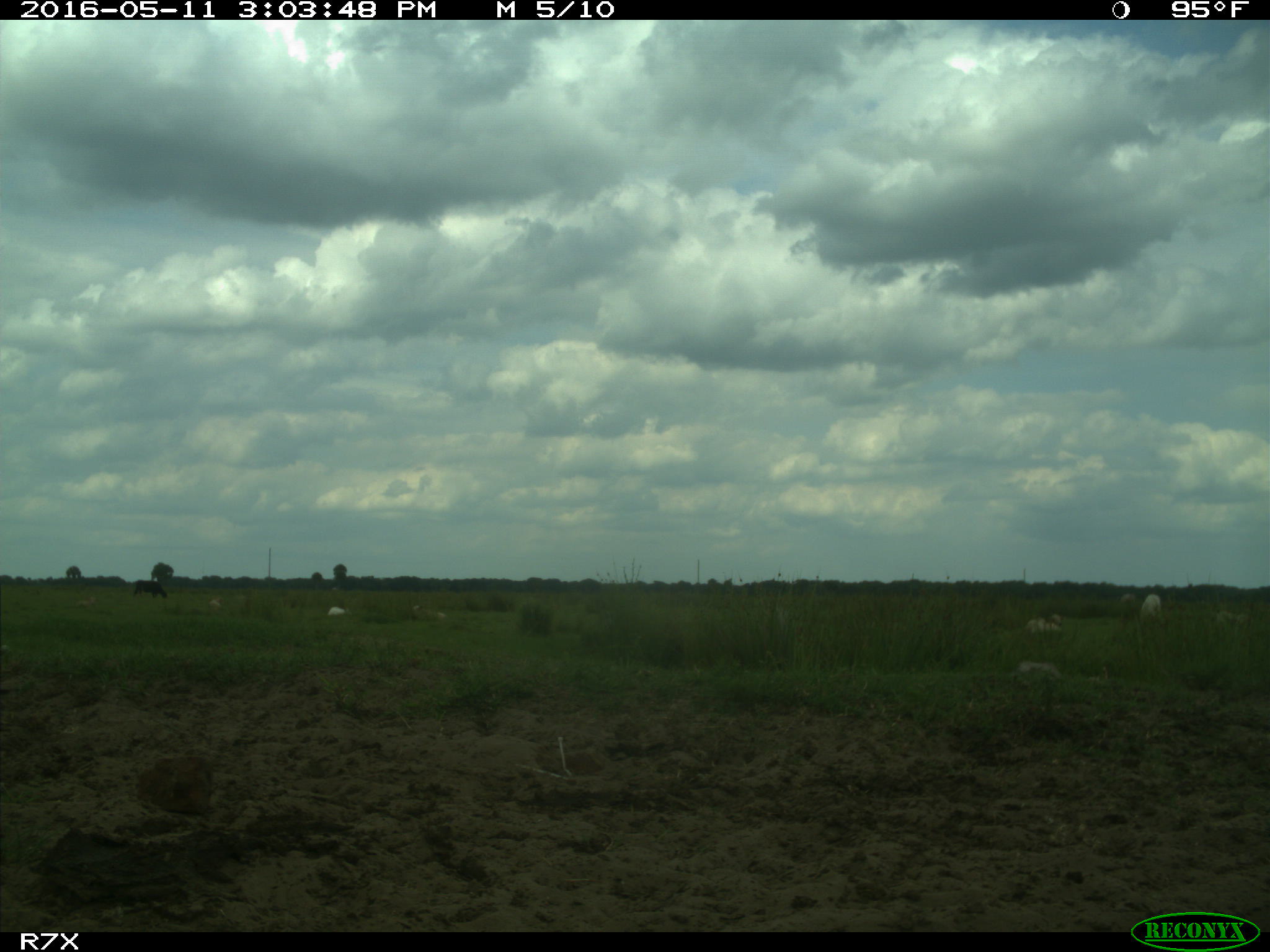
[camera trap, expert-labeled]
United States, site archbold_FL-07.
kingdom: Animalia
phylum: Chordata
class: Mammalia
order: Artiodactyla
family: Bovidae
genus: Bos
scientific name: Bos taurus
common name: domestic cow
Bos taurus (domestic cow).